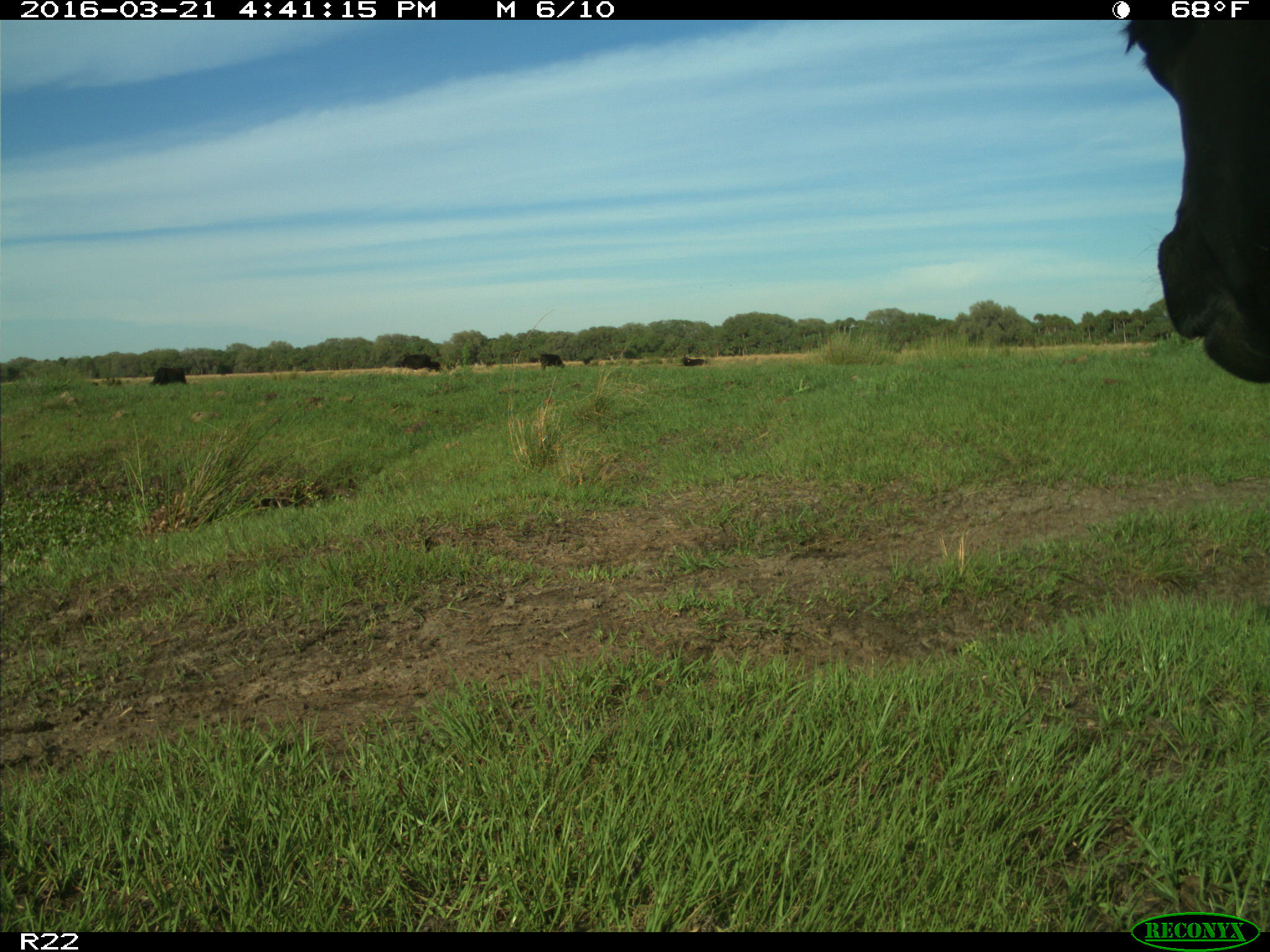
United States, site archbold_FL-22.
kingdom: Animalia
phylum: Chordata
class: Mammalia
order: Artiodactyla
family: Bovidae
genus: Bos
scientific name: Bos taurus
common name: domestic cow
Bos taurus (domestic cow).